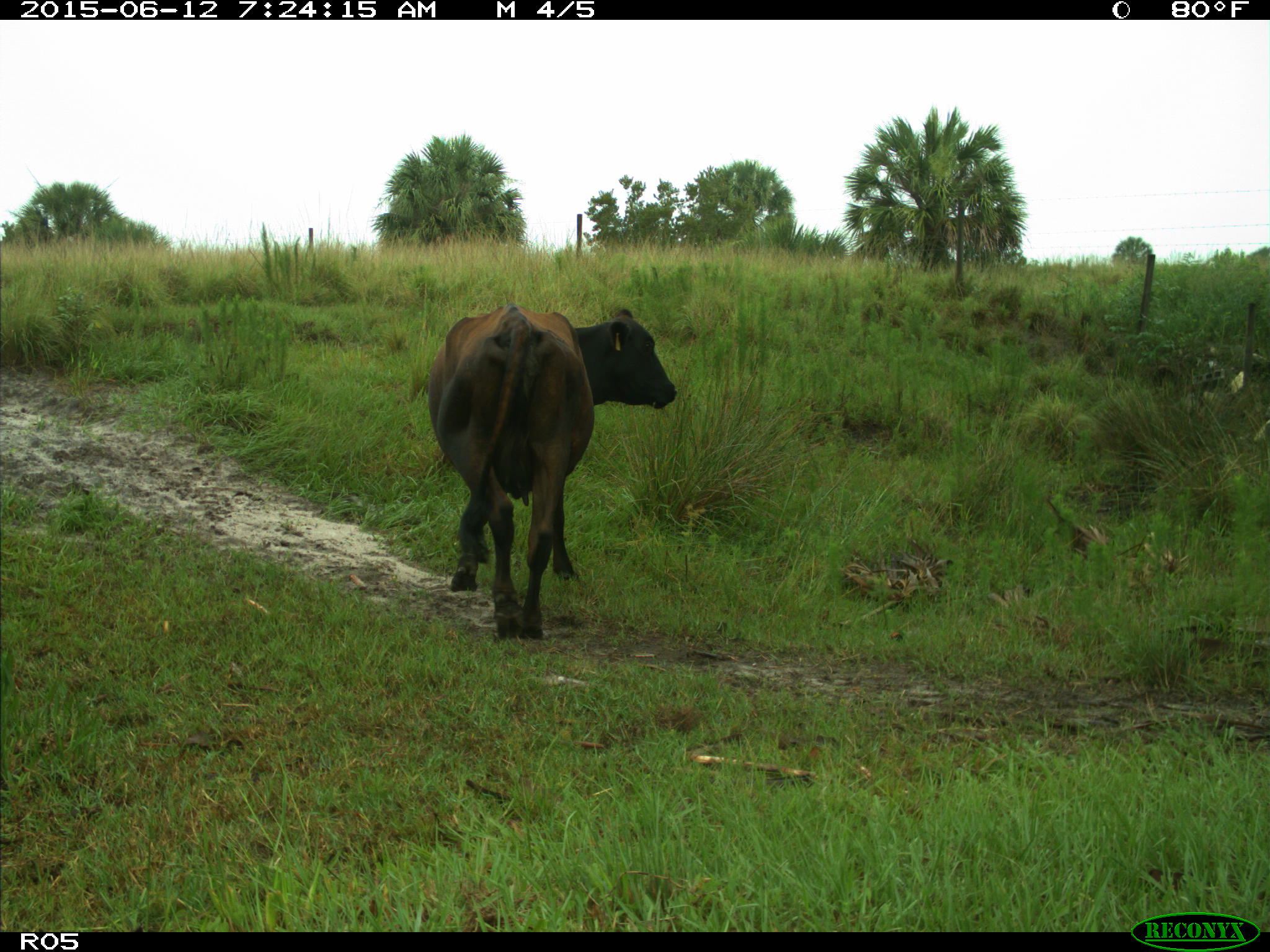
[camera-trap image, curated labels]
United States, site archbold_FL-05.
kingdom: Animalia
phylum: Chordata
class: Mammalia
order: Artiodactyla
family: Bovidae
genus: Bos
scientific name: Bos taurus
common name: domestic cow